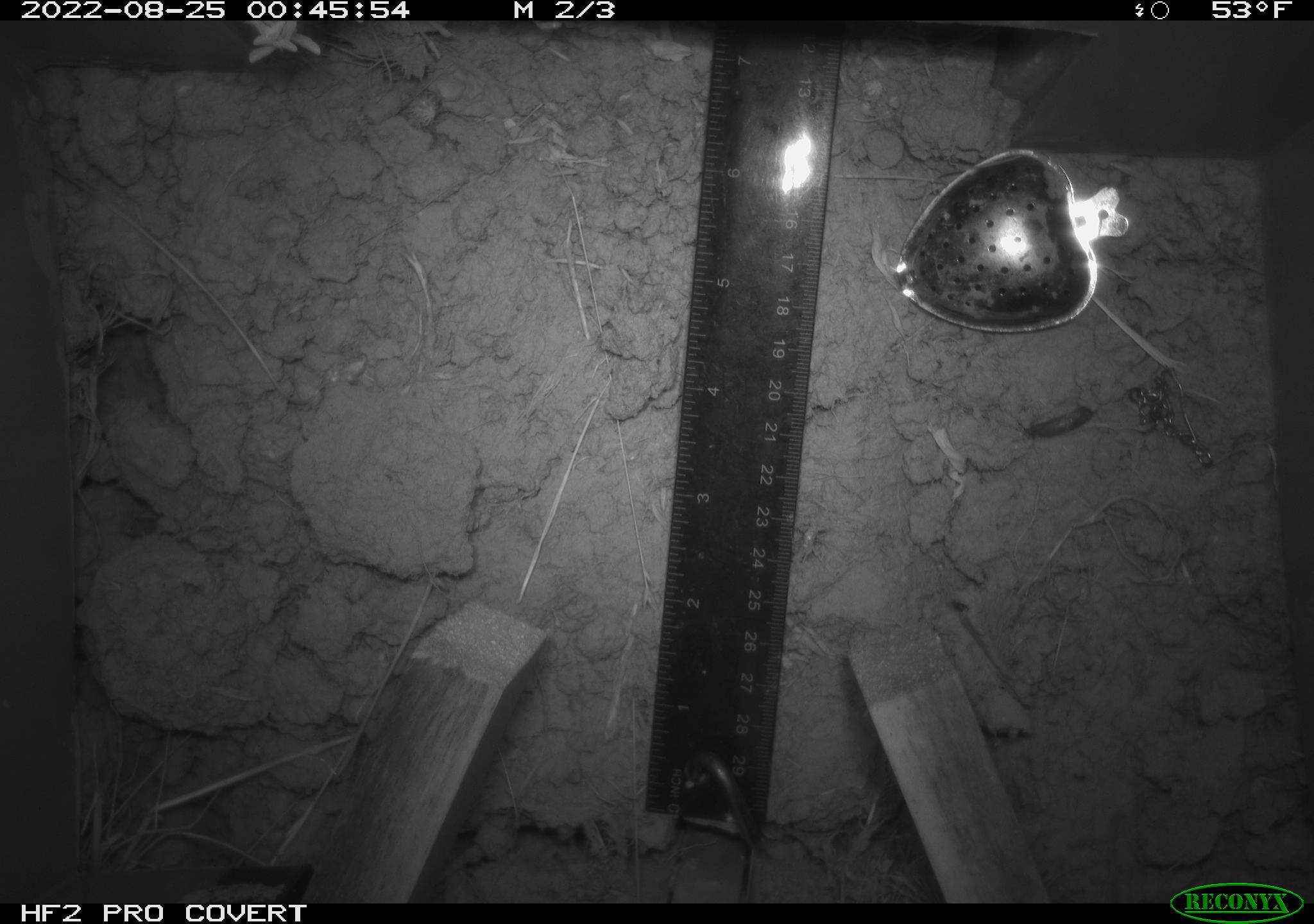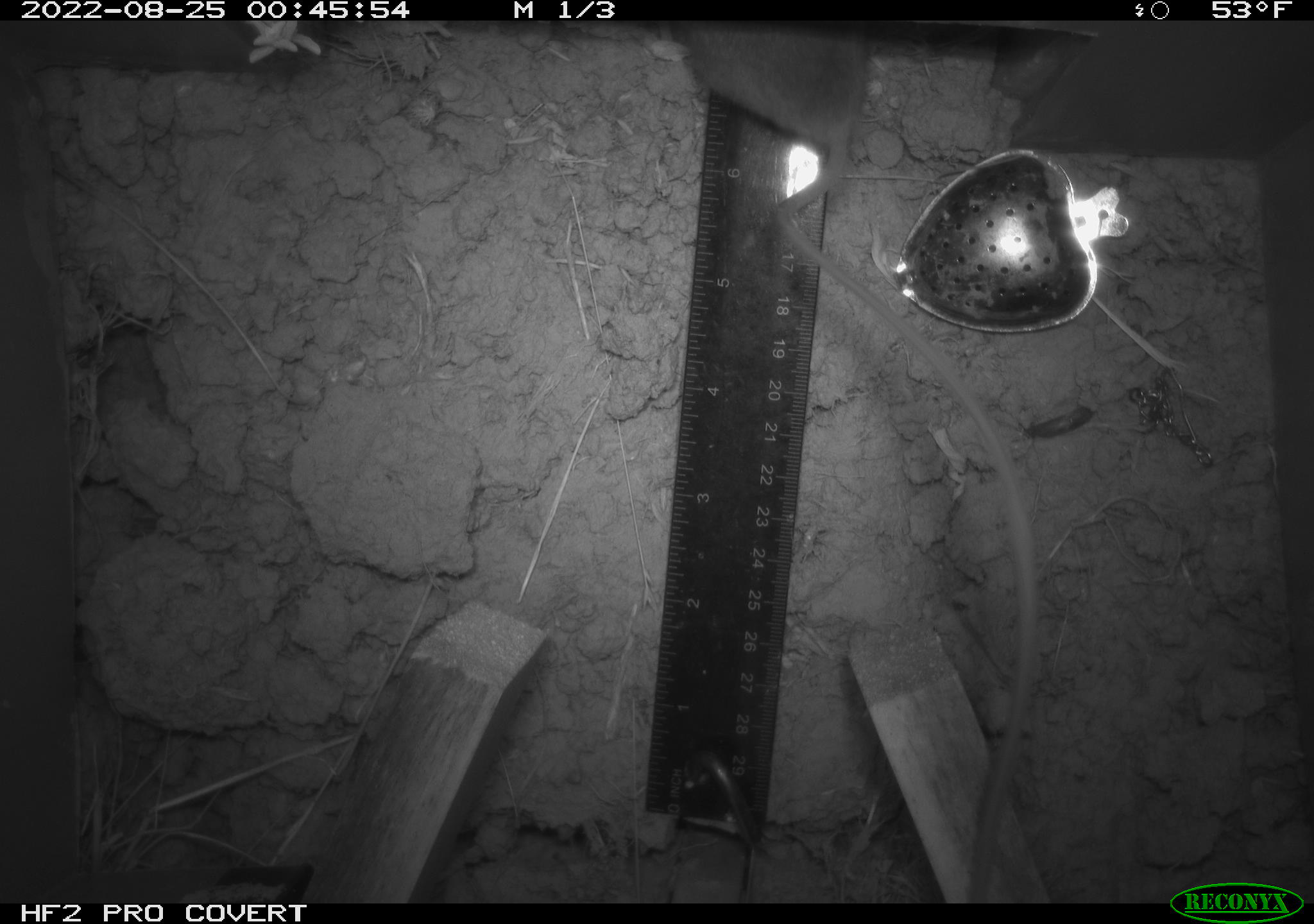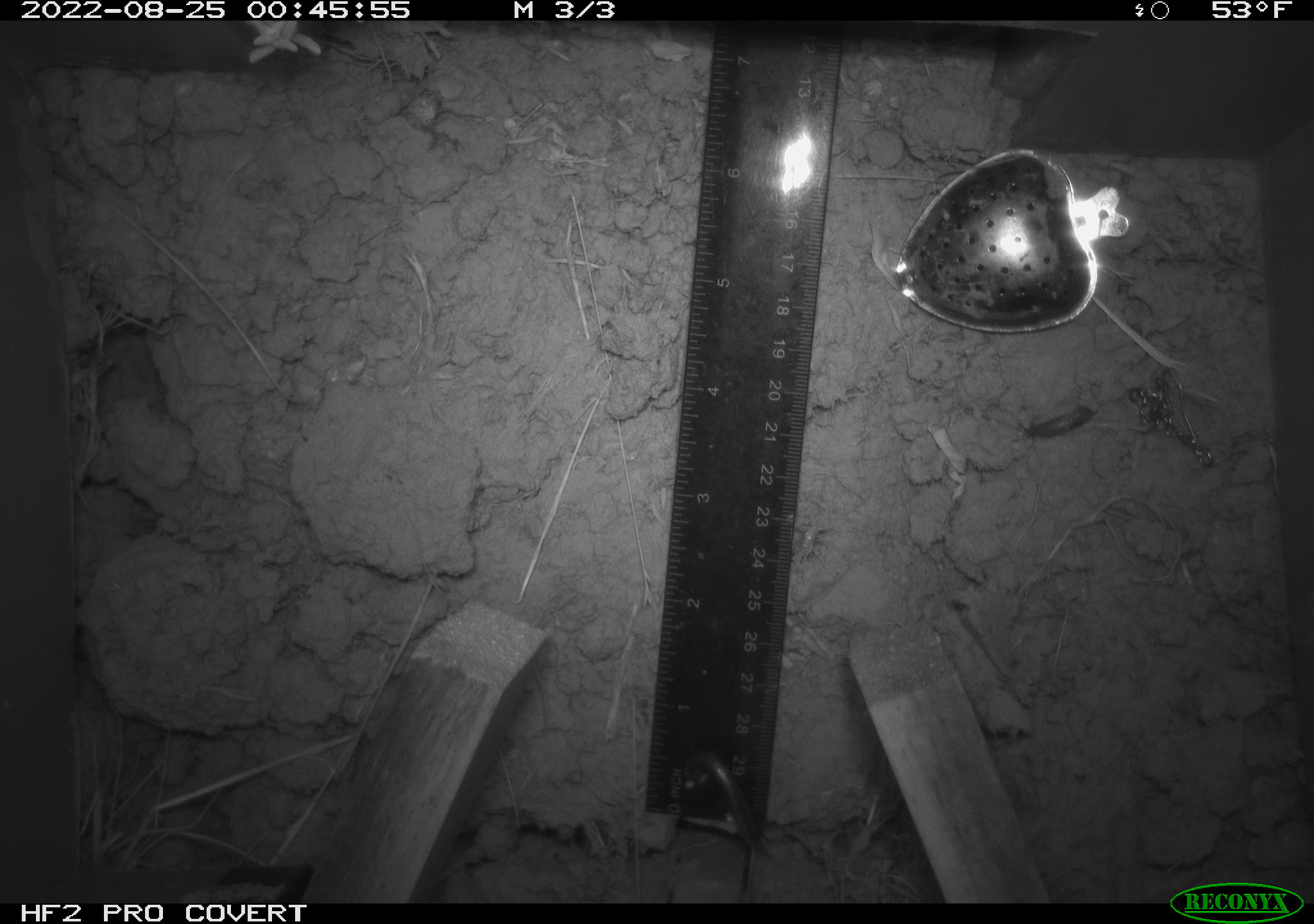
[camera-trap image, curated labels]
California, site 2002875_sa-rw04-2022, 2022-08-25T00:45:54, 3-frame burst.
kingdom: Animalia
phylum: Chordata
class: Mammalia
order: Rodentia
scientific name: Rodentia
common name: mouse species